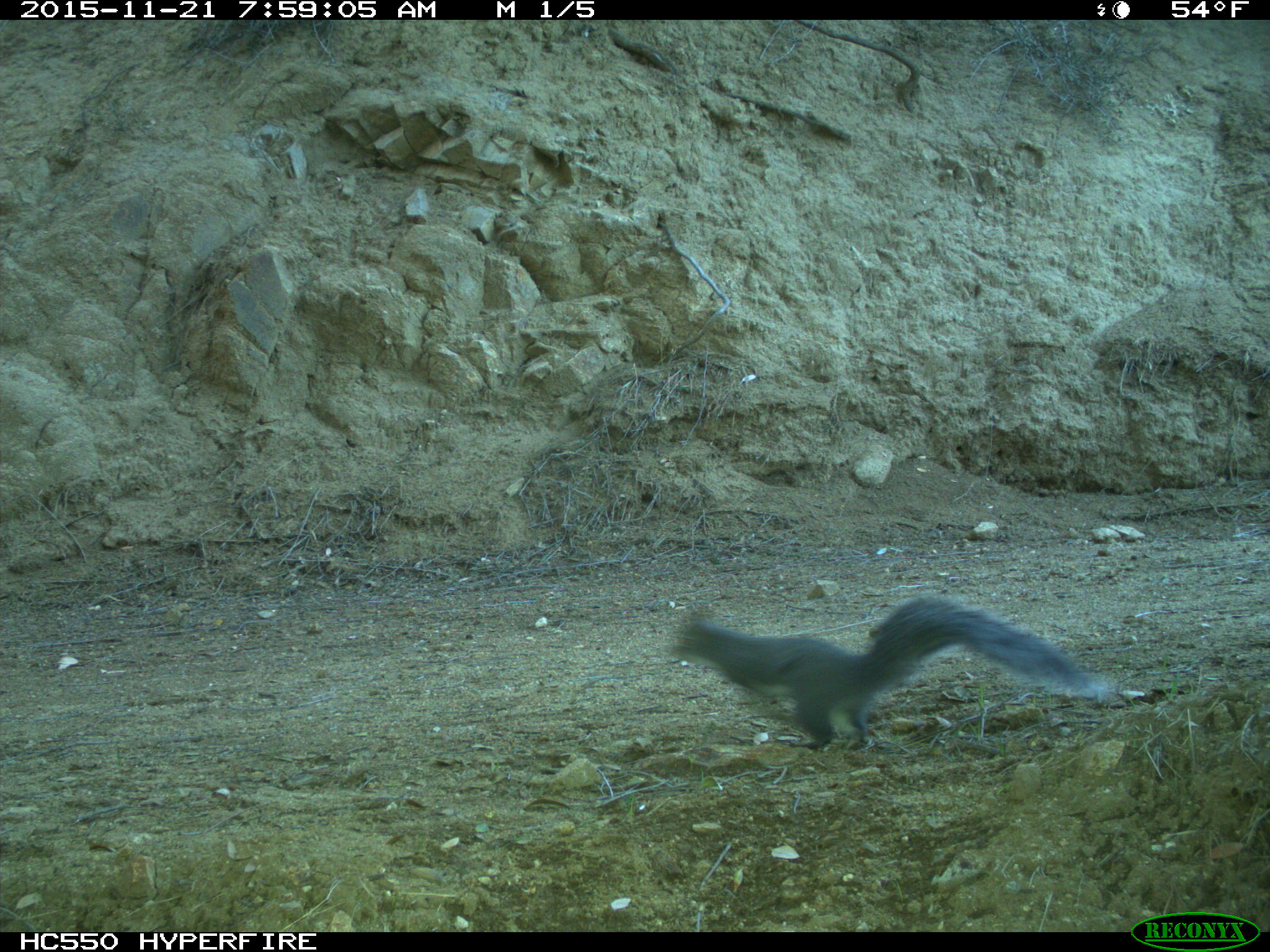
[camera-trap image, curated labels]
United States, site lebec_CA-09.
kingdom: Animalia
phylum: Chordata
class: Mammalia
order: Rodentia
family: Sciuridae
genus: Sciurus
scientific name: Sciurus carolinensis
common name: eastern gray squirrel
Sciurus carolinensis (eastern gray squirrel).